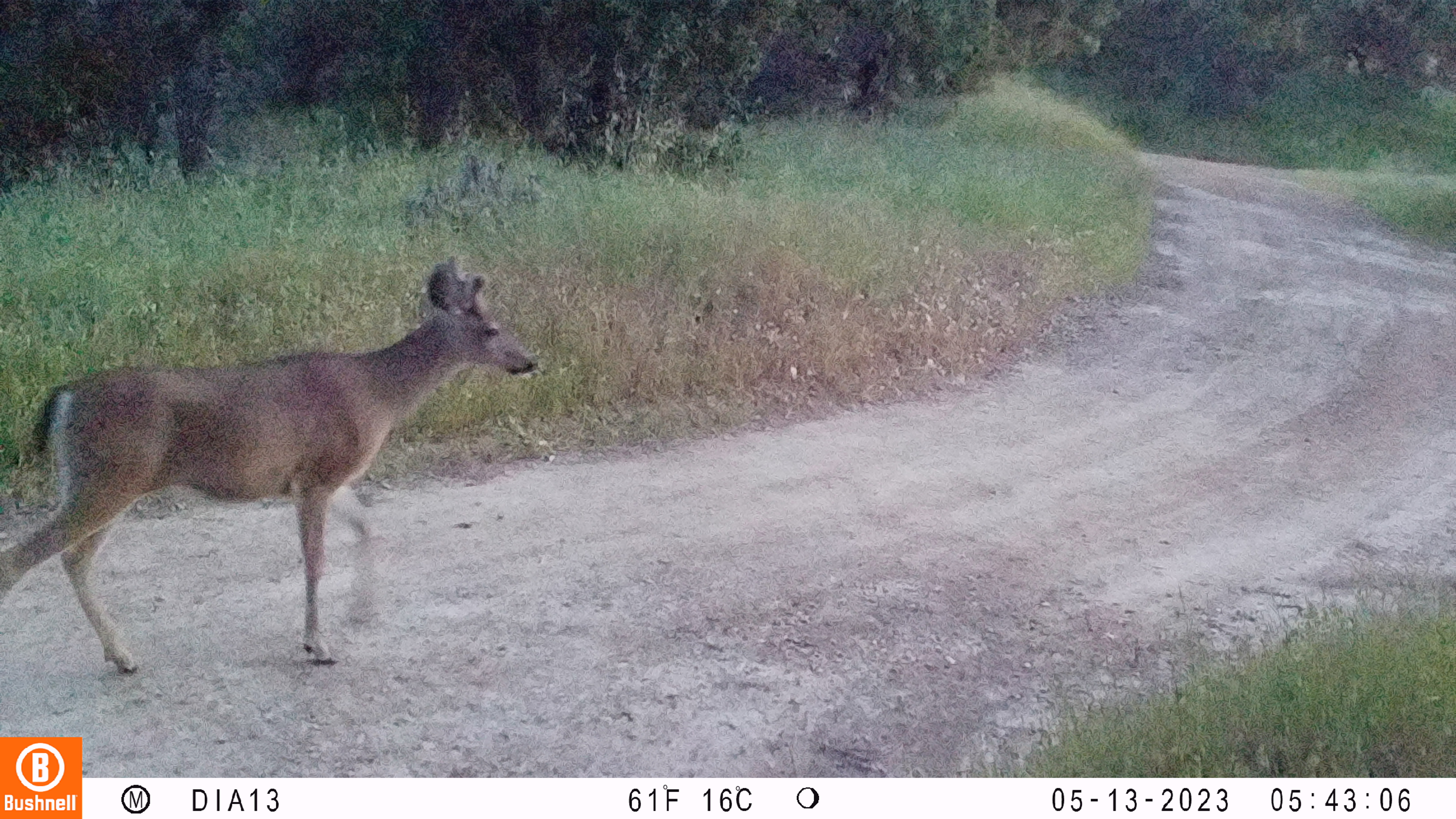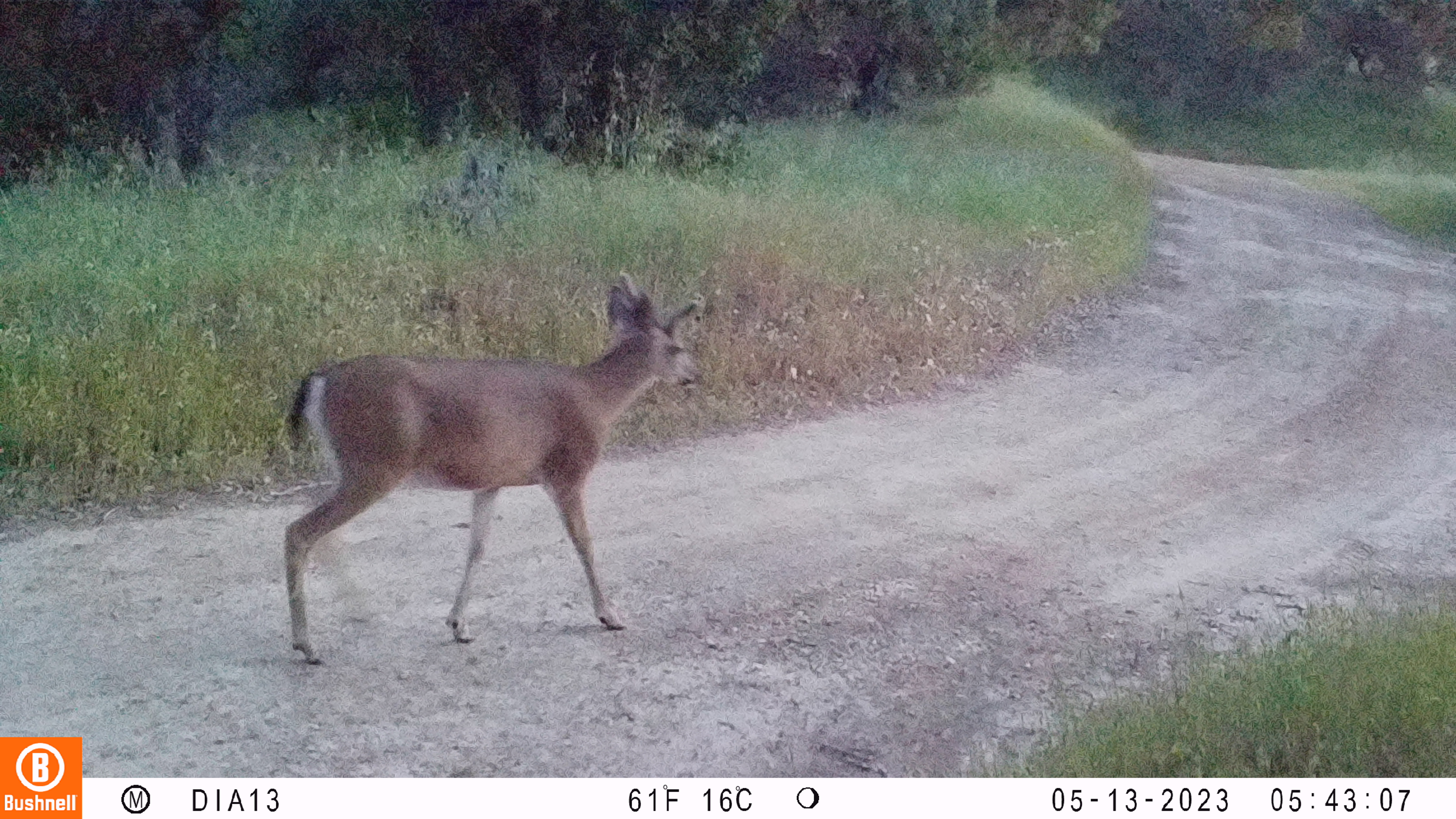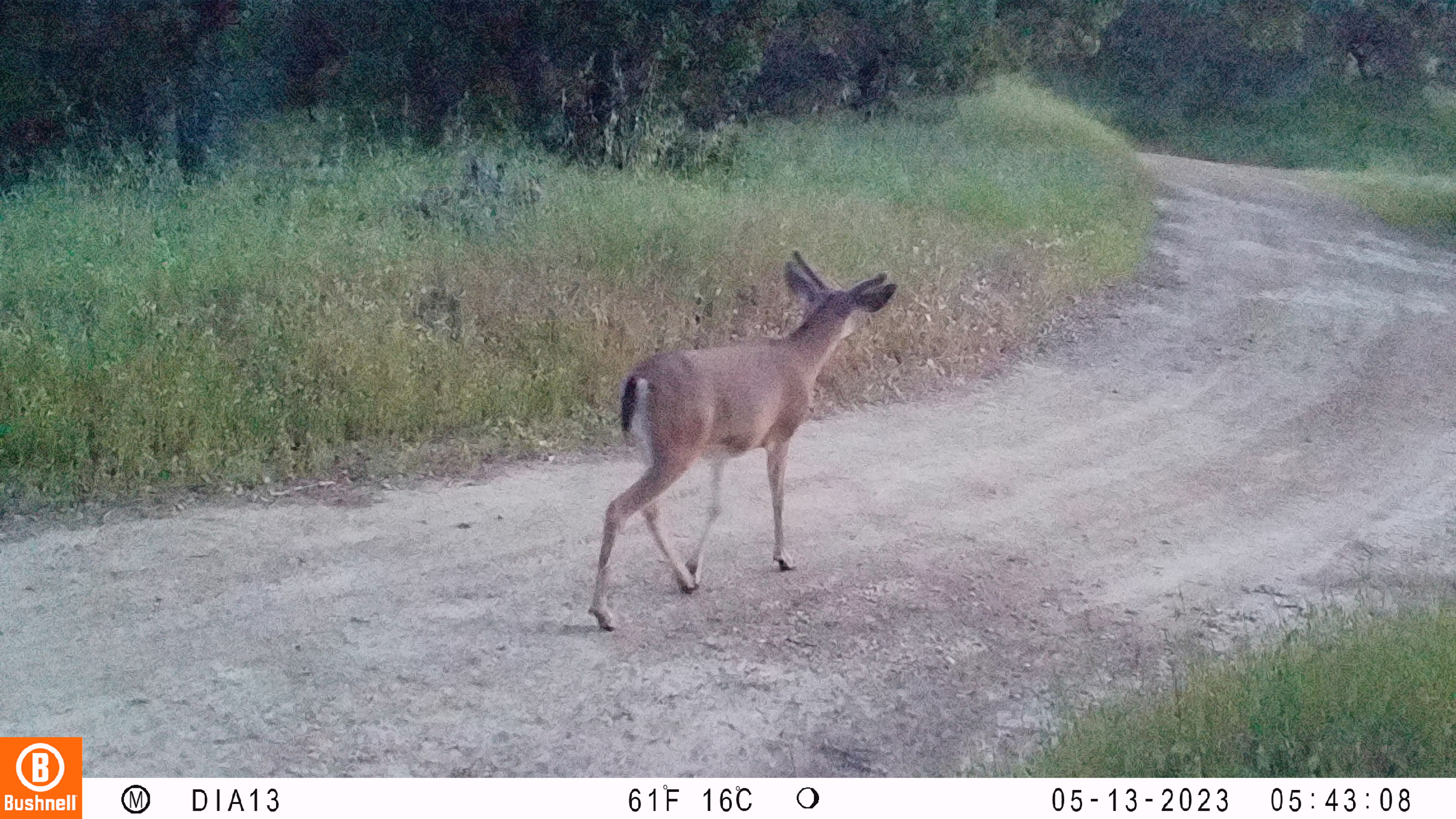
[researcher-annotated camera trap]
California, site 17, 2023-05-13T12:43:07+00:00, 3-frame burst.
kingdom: Animalia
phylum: Chordata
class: Mammalia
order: Artiodactyla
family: Cervidae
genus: Odocoileus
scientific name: Odocoileus hemionus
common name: mule deer